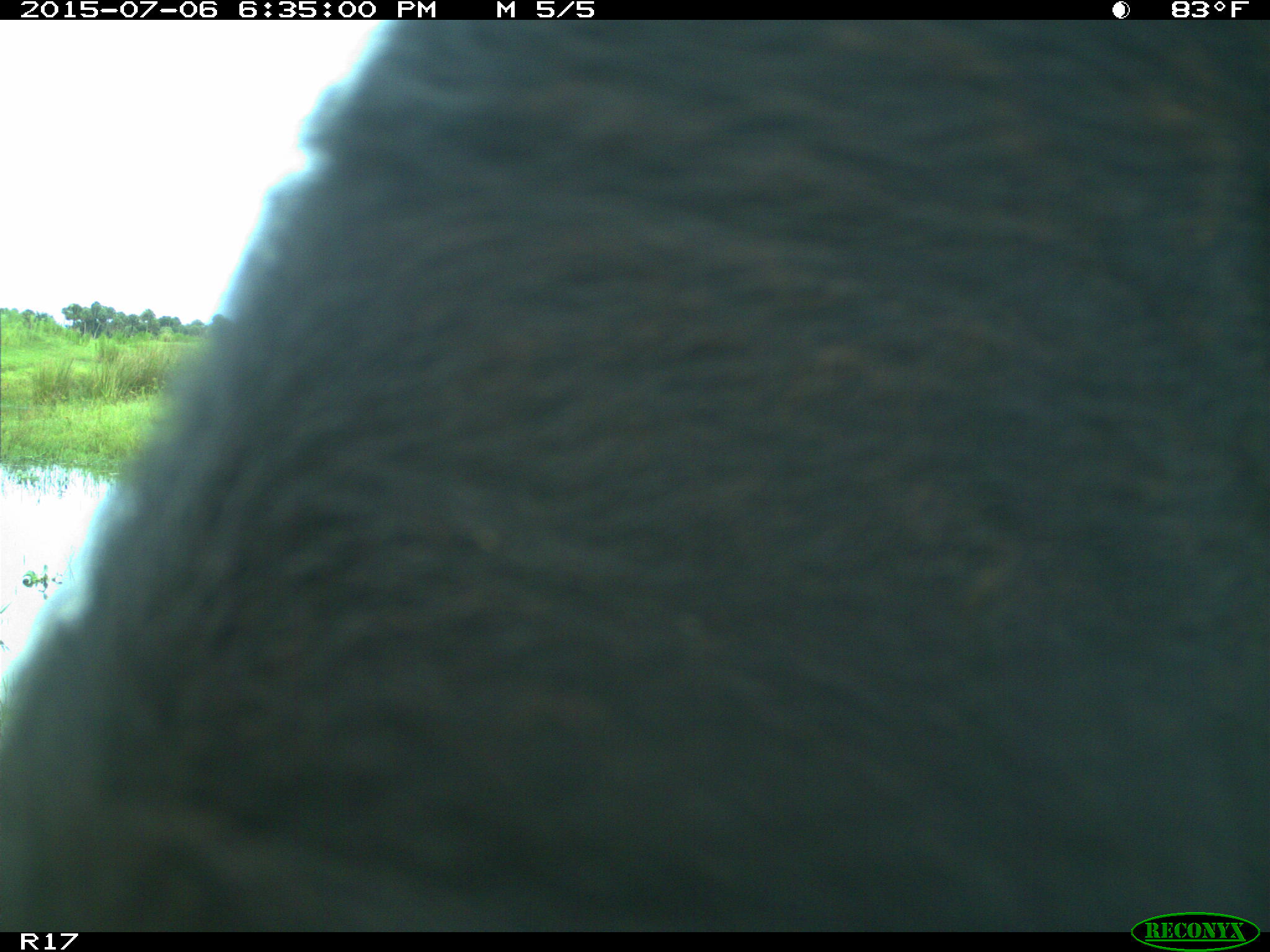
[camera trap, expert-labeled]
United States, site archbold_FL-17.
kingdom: Animalia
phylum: Chordata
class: Mammalia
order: Artiodactyla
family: Bovidae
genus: Bos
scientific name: Bos taurus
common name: domestic cow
Bos taurus (domestic cow).